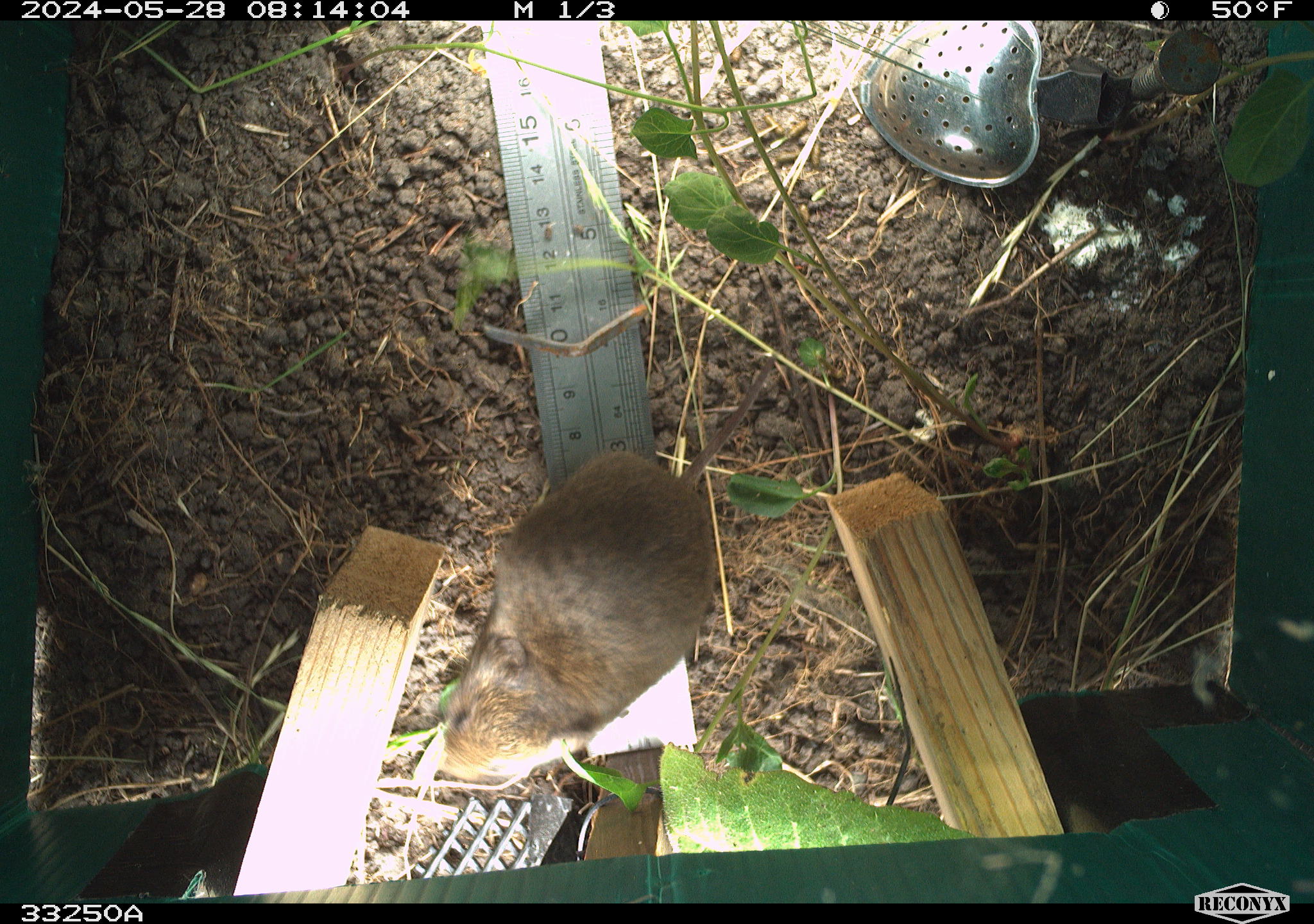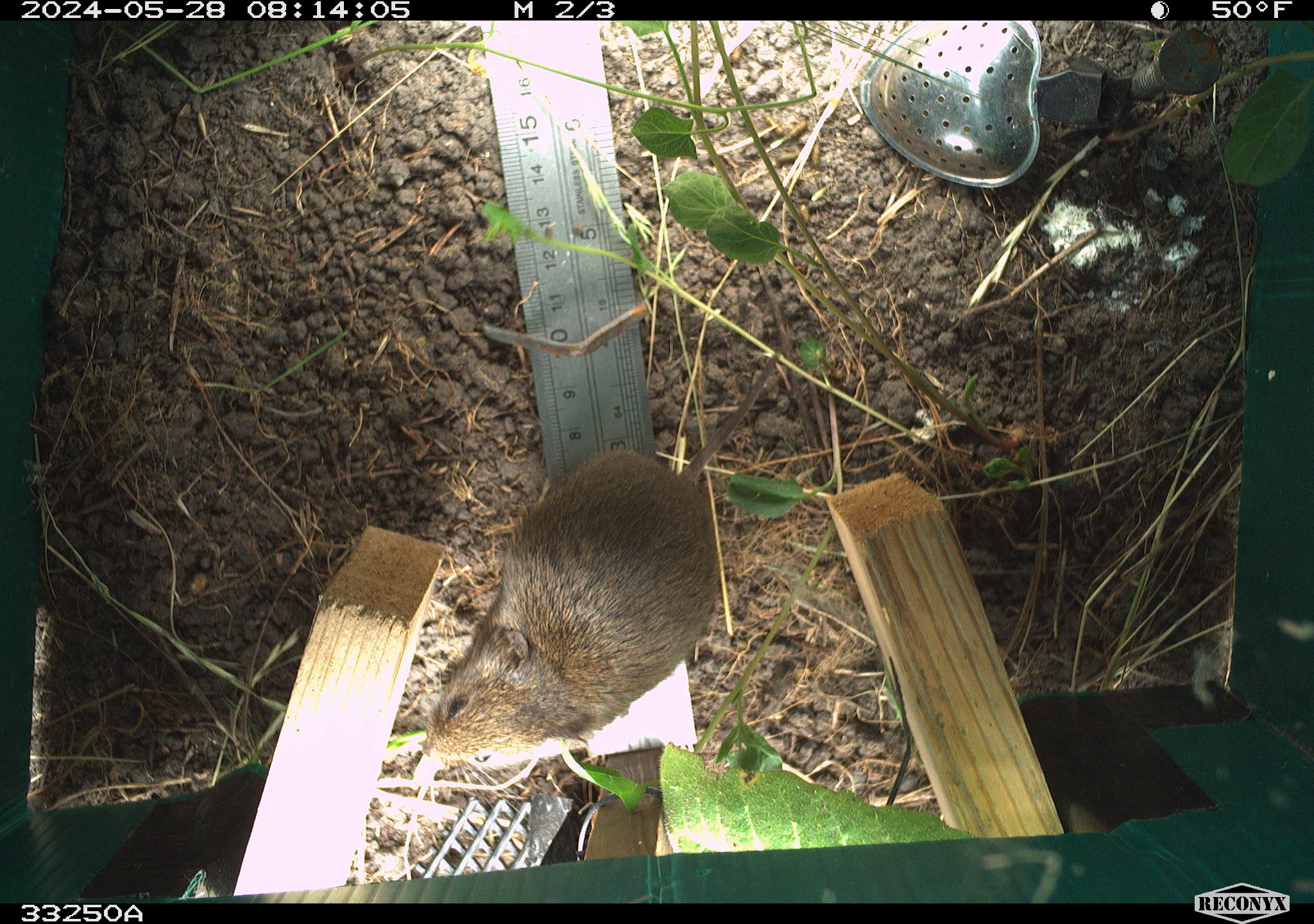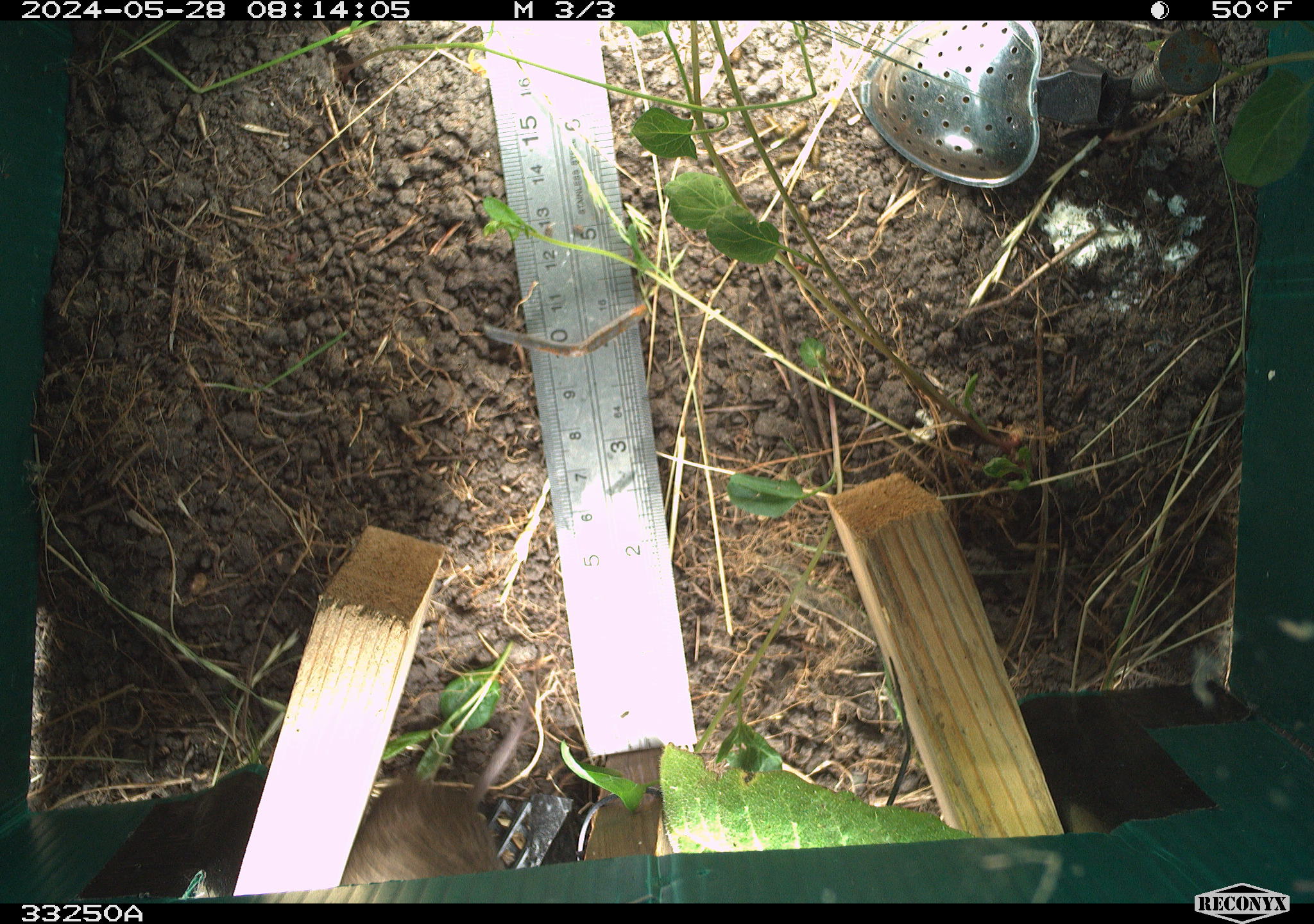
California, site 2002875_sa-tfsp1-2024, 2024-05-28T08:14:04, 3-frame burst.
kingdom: Animalia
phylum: Chordata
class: Mammalia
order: Rodentia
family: Cricetidae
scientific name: Arvicolinae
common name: voles, lemmings, and muskrats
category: arvicolinae subfamily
Arvicolinae subfamily (voles, lemmings, and muskrats) (Arvicolinae).